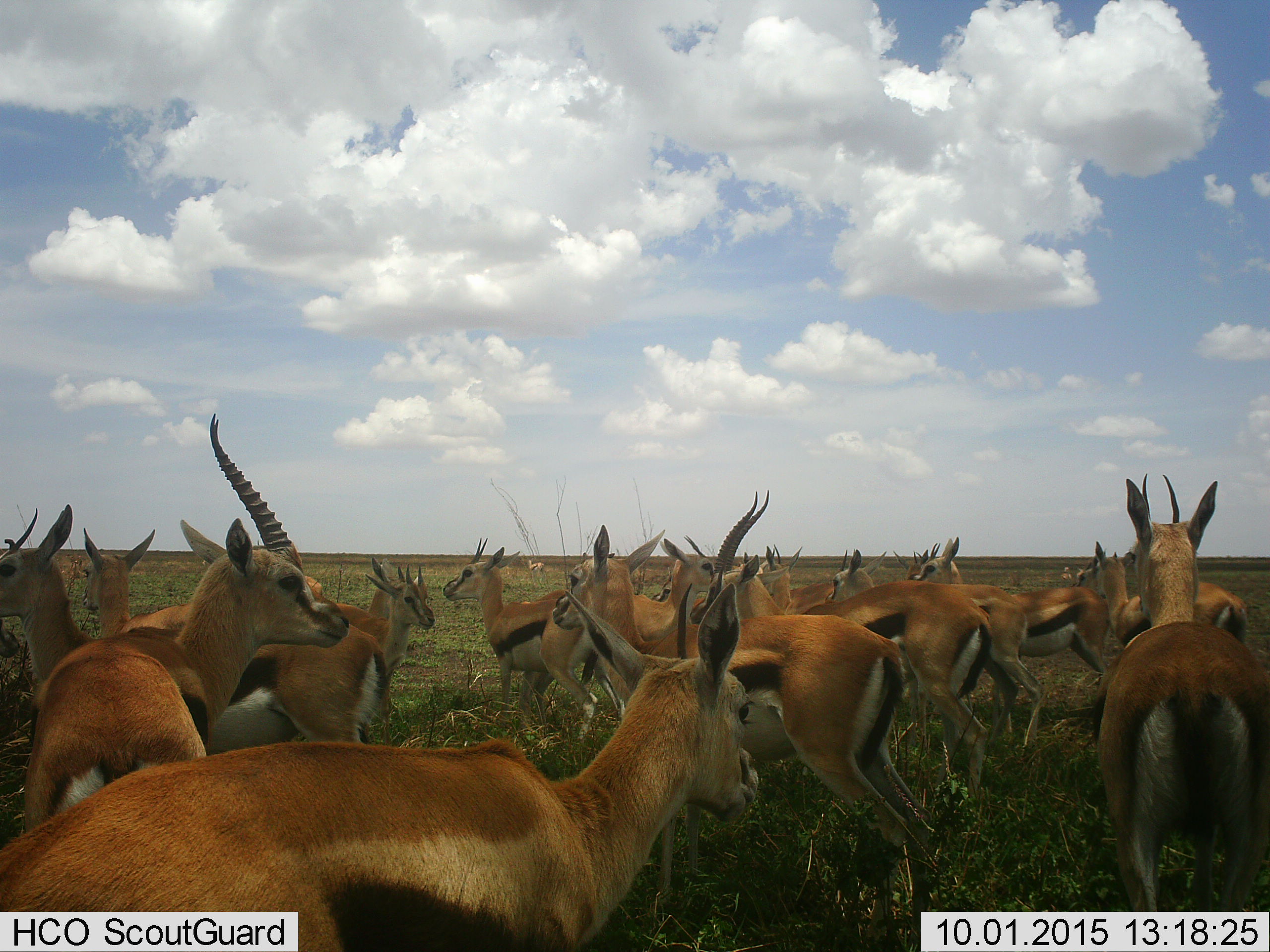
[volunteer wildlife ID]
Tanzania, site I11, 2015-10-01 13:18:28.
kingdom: Animalia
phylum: Chordata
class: Mammalia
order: Artiodactyla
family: Bovidae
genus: Eudorcas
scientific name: Eudorcas thomsonii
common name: thomson's gazelle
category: gazellethomsons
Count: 11-50.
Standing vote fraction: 100%.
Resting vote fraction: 20%.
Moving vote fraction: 20%.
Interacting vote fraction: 20%.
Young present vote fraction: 20%.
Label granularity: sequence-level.